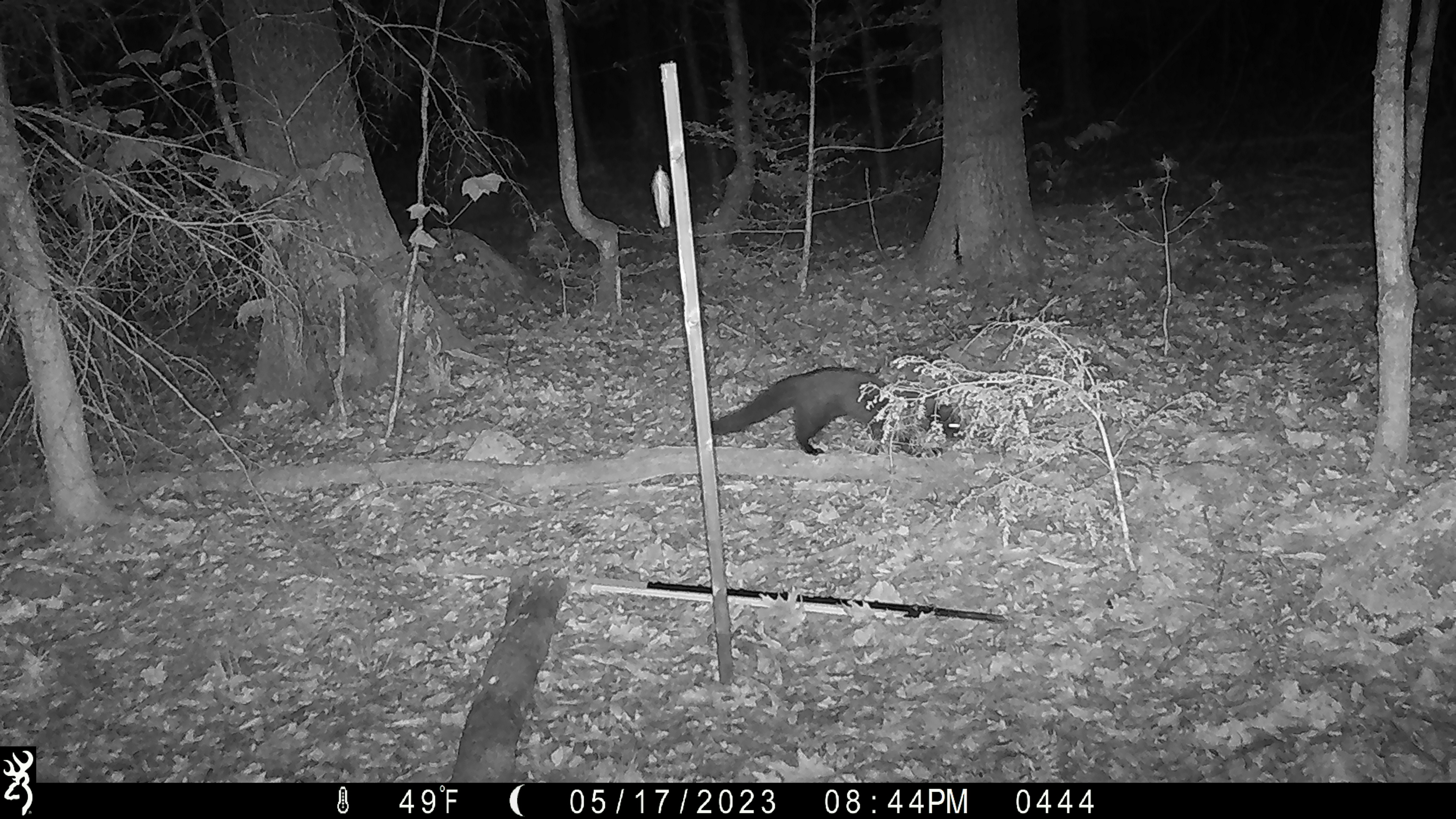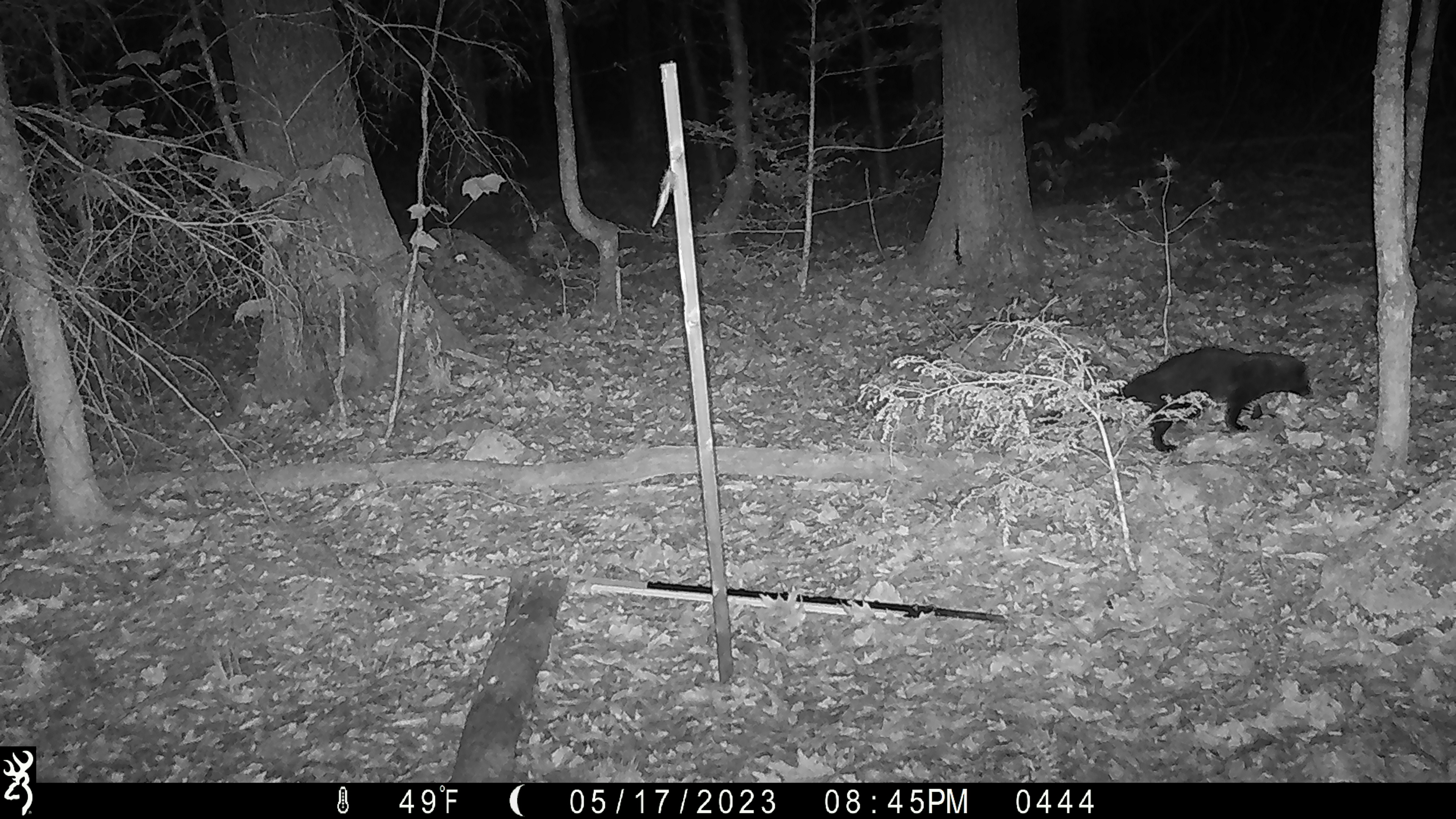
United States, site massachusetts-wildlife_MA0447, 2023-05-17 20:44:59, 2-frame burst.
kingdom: Animalia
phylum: Chordata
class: Mammalia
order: Carnivora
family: Mustelidae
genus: Pekania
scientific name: Pekania pennanti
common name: fisher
Fisher (Pekania pennanti).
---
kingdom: Animalia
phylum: Chordata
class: Mammalia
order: Carnivora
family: Procyonidae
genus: Procyon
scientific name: Procyon lotor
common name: raccoon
Raccoon (Procyon lotor).